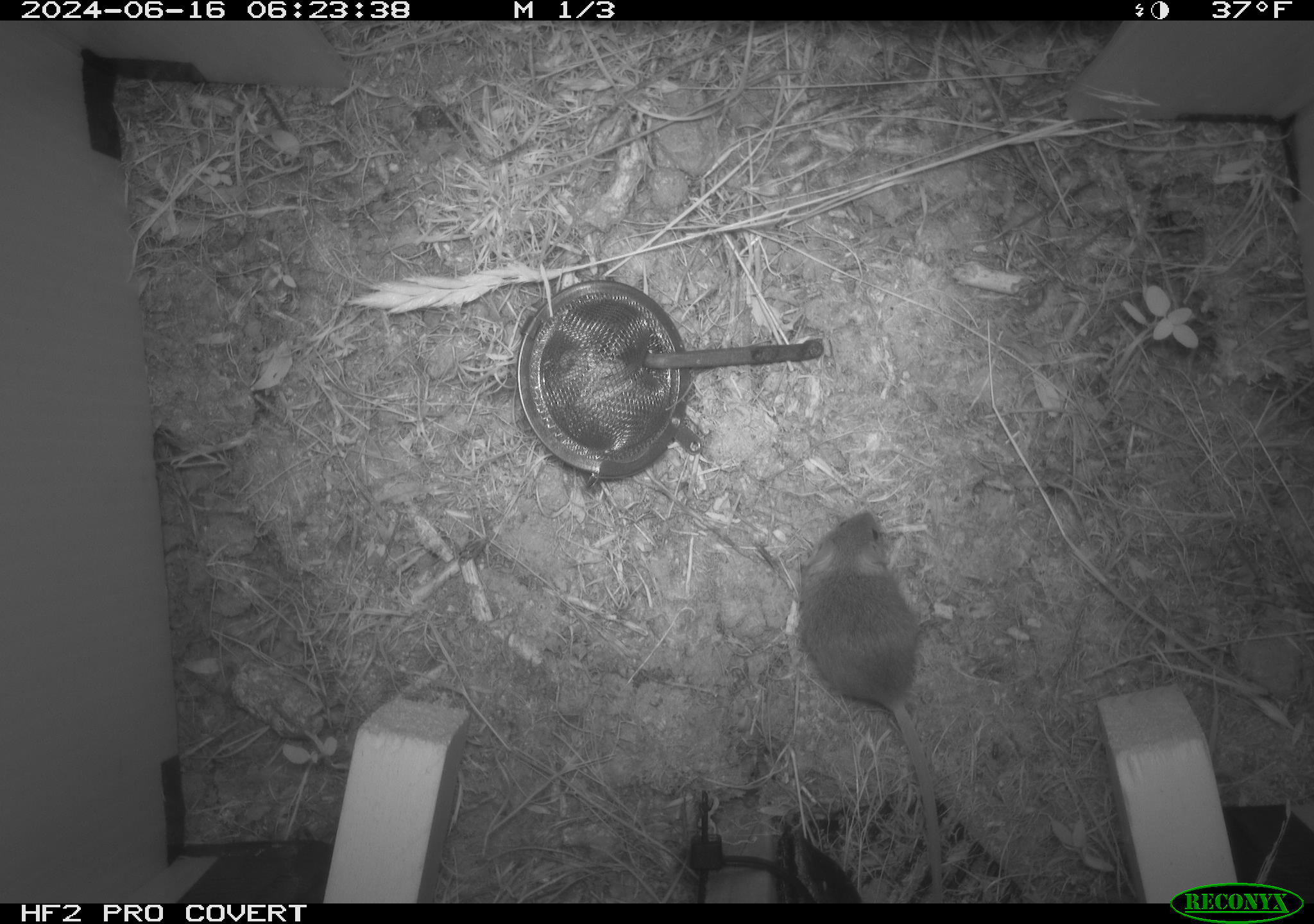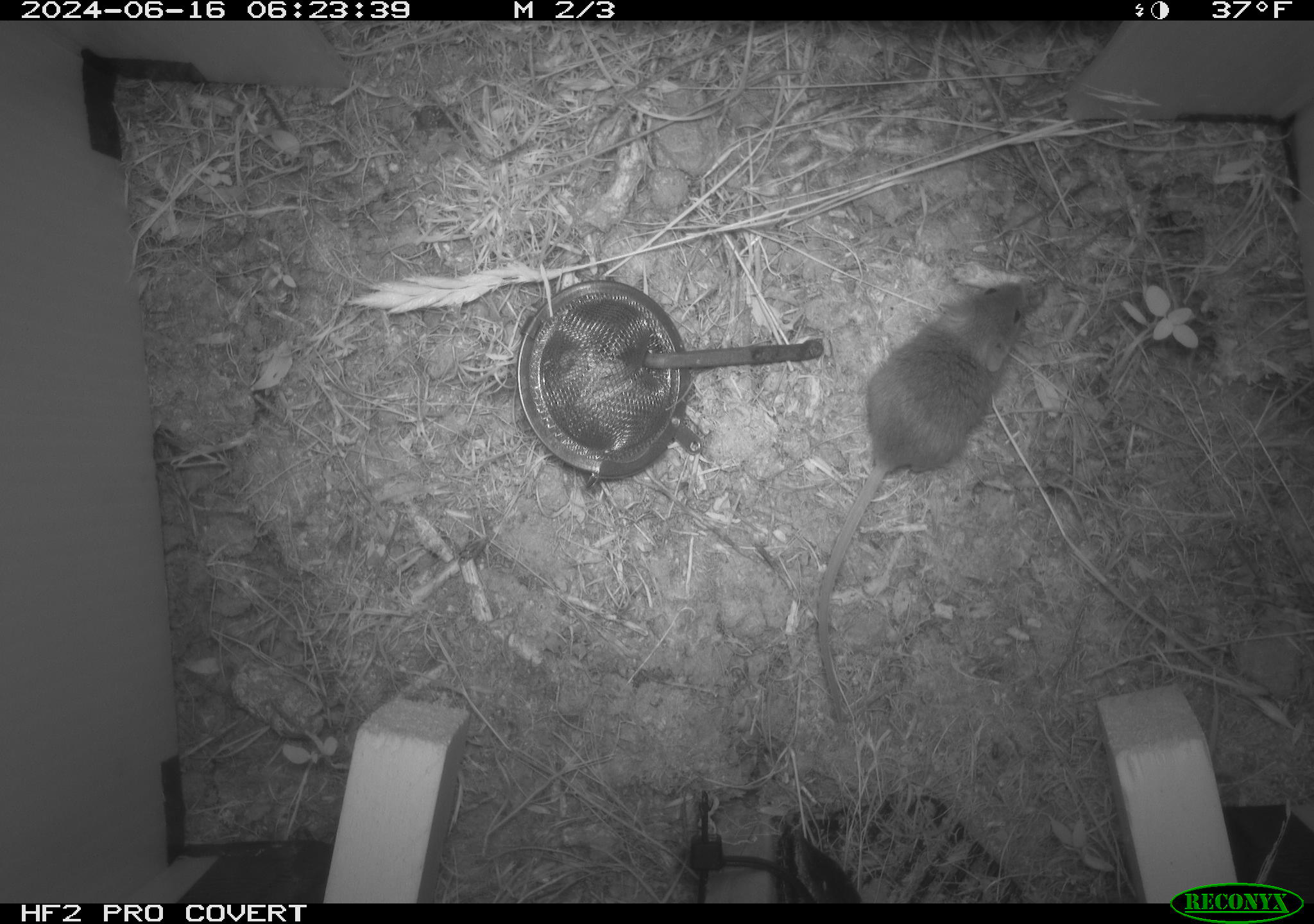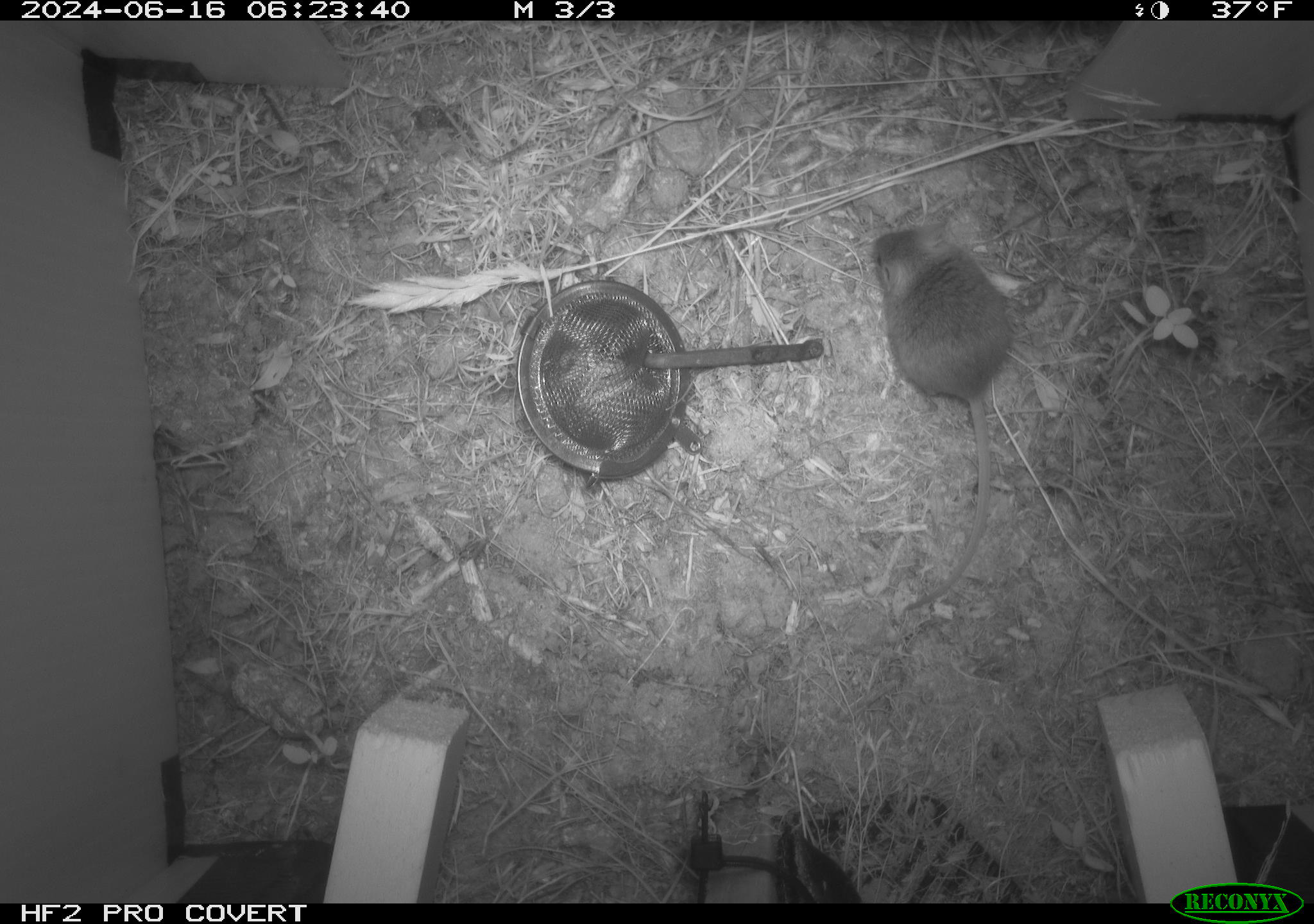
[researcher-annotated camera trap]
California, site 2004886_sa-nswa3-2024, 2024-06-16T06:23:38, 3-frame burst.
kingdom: Animalia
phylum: Chordata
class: Mammalia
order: Rodentia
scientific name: Rodentia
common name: rodent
Rodent (Rodentia).